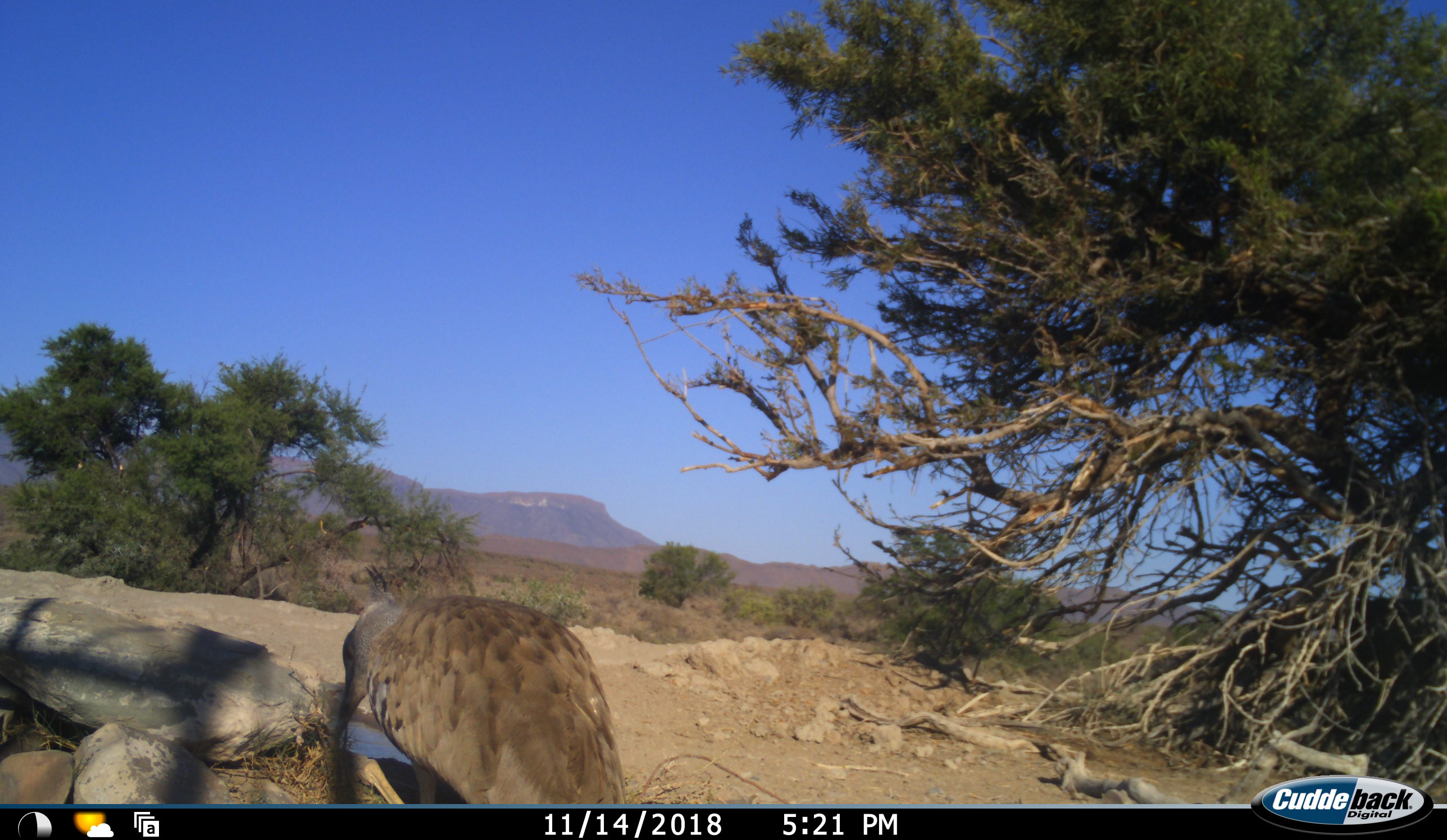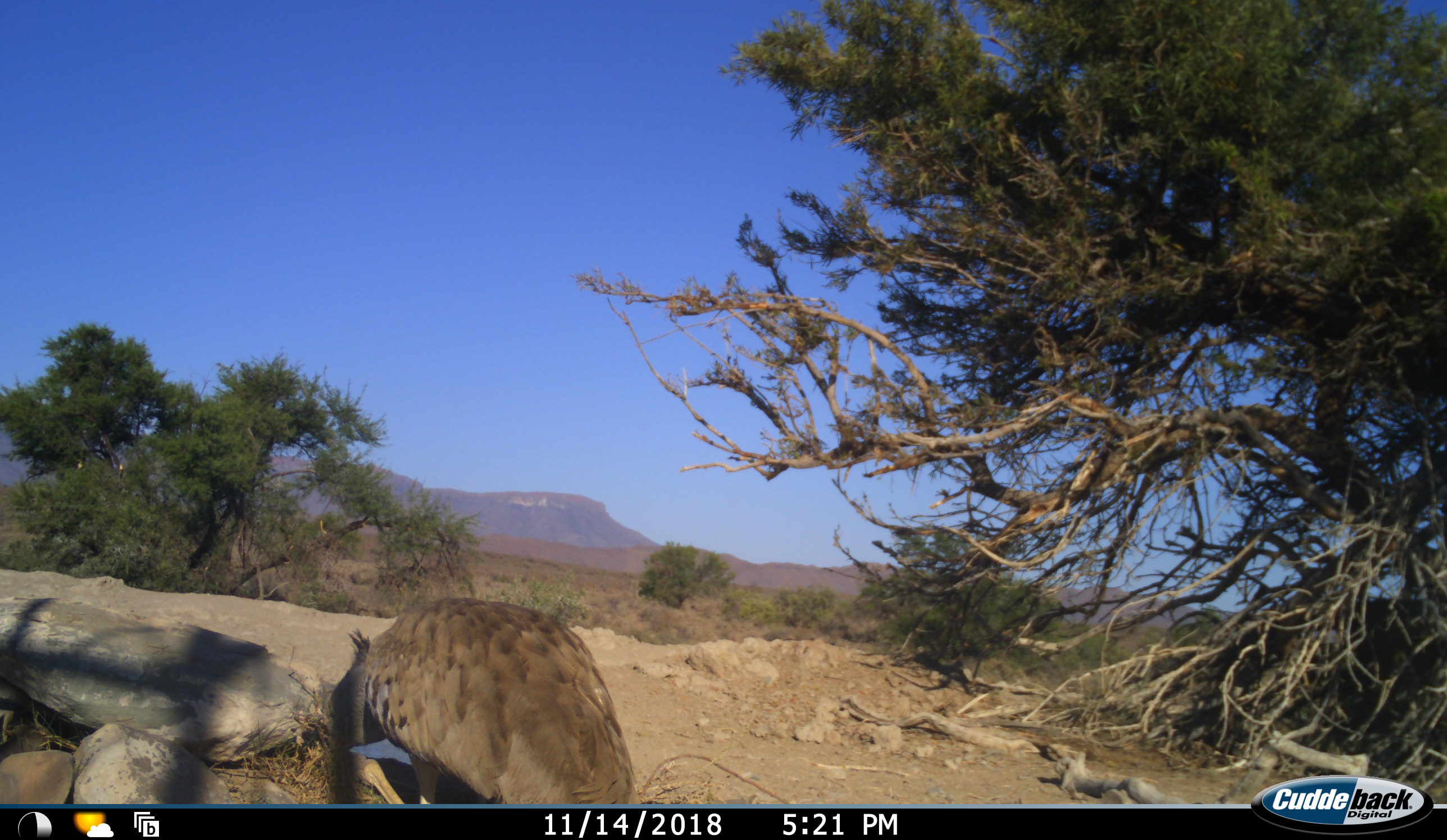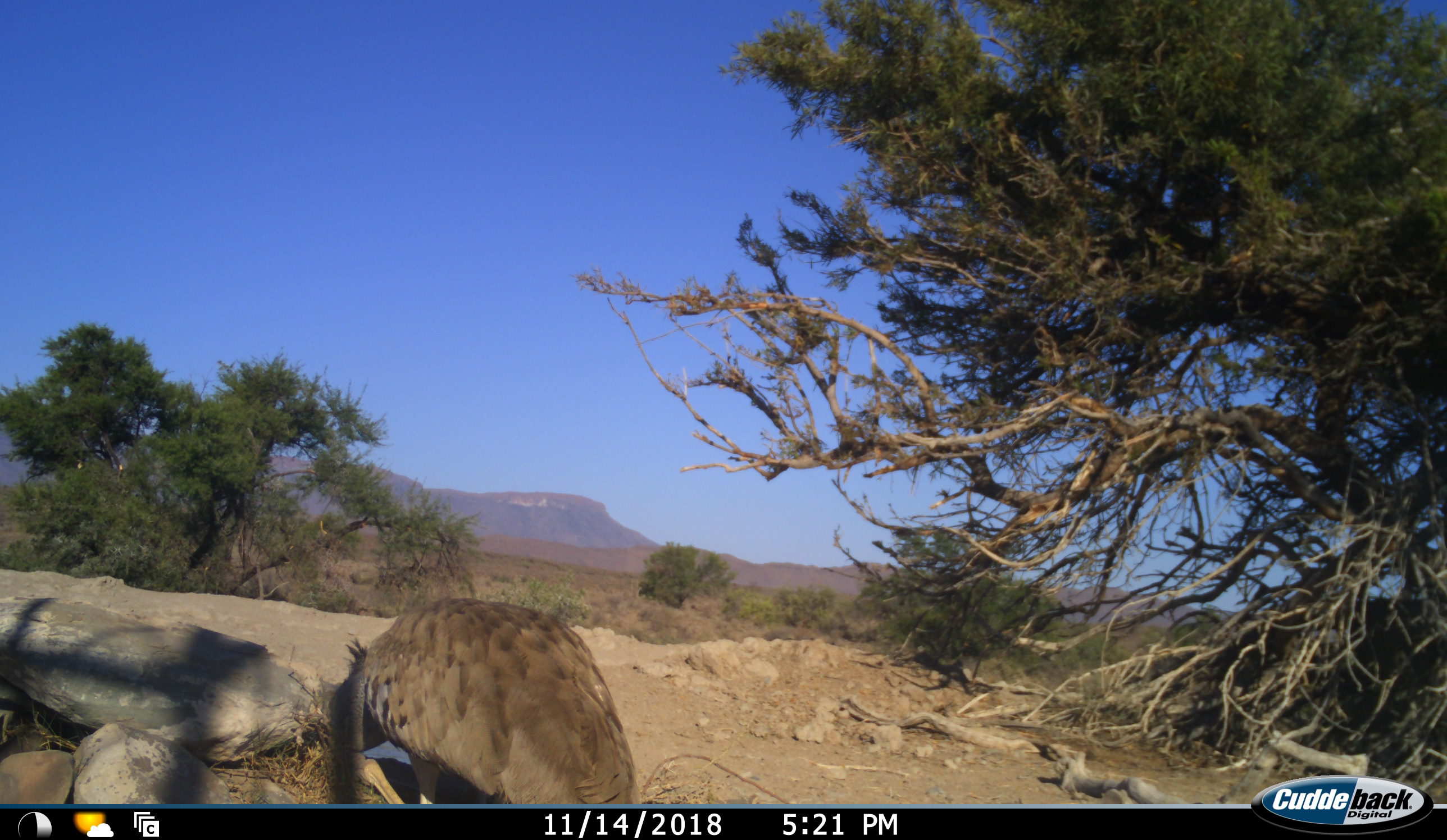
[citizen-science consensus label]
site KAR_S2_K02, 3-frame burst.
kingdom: Animalia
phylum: Chordata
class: Aves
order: Otidiformes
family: Otididae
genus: Ardeotis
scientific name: Ardeotis kori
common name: kori bustard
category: bustardkori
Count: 1.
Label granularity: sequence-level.